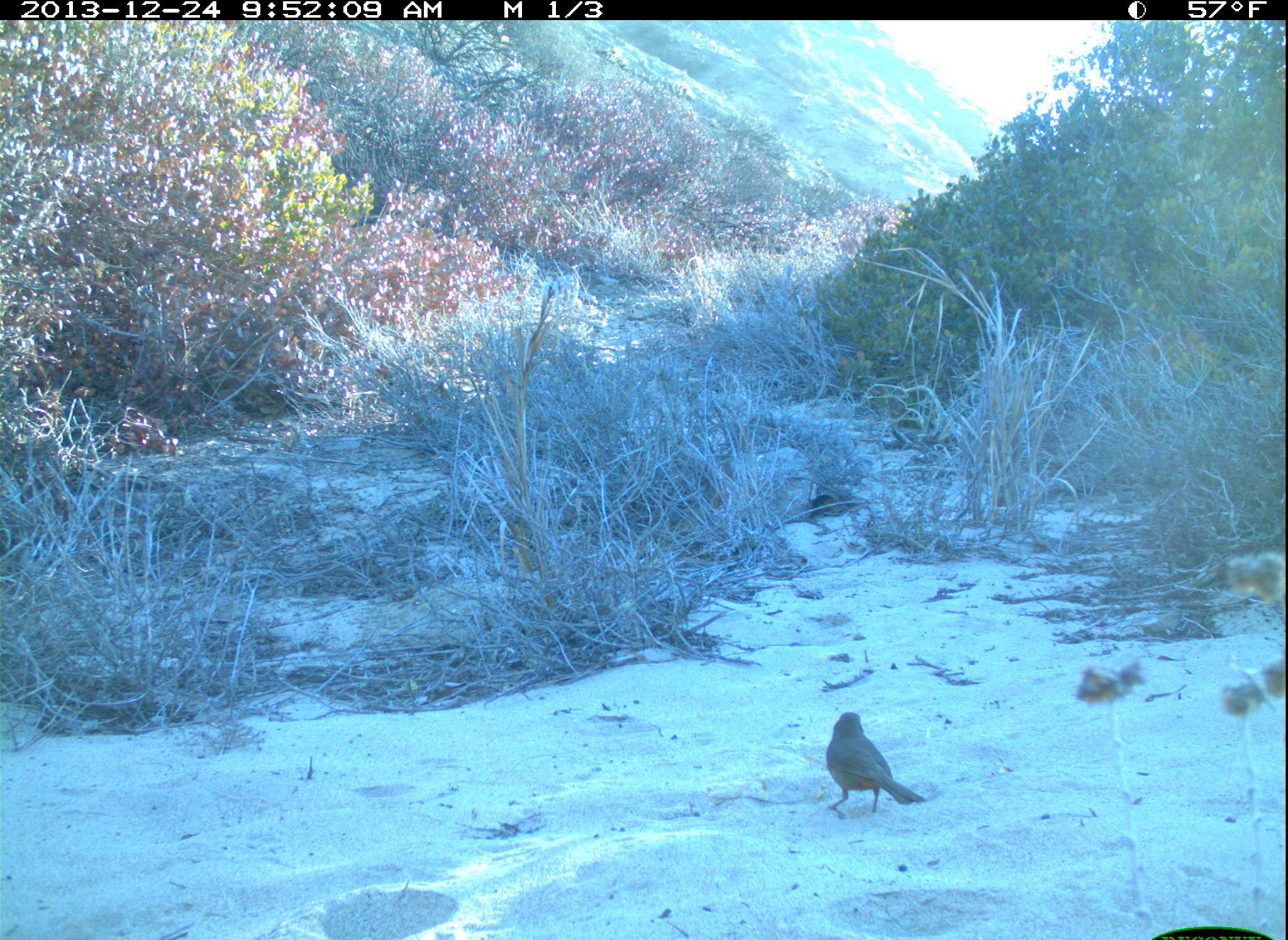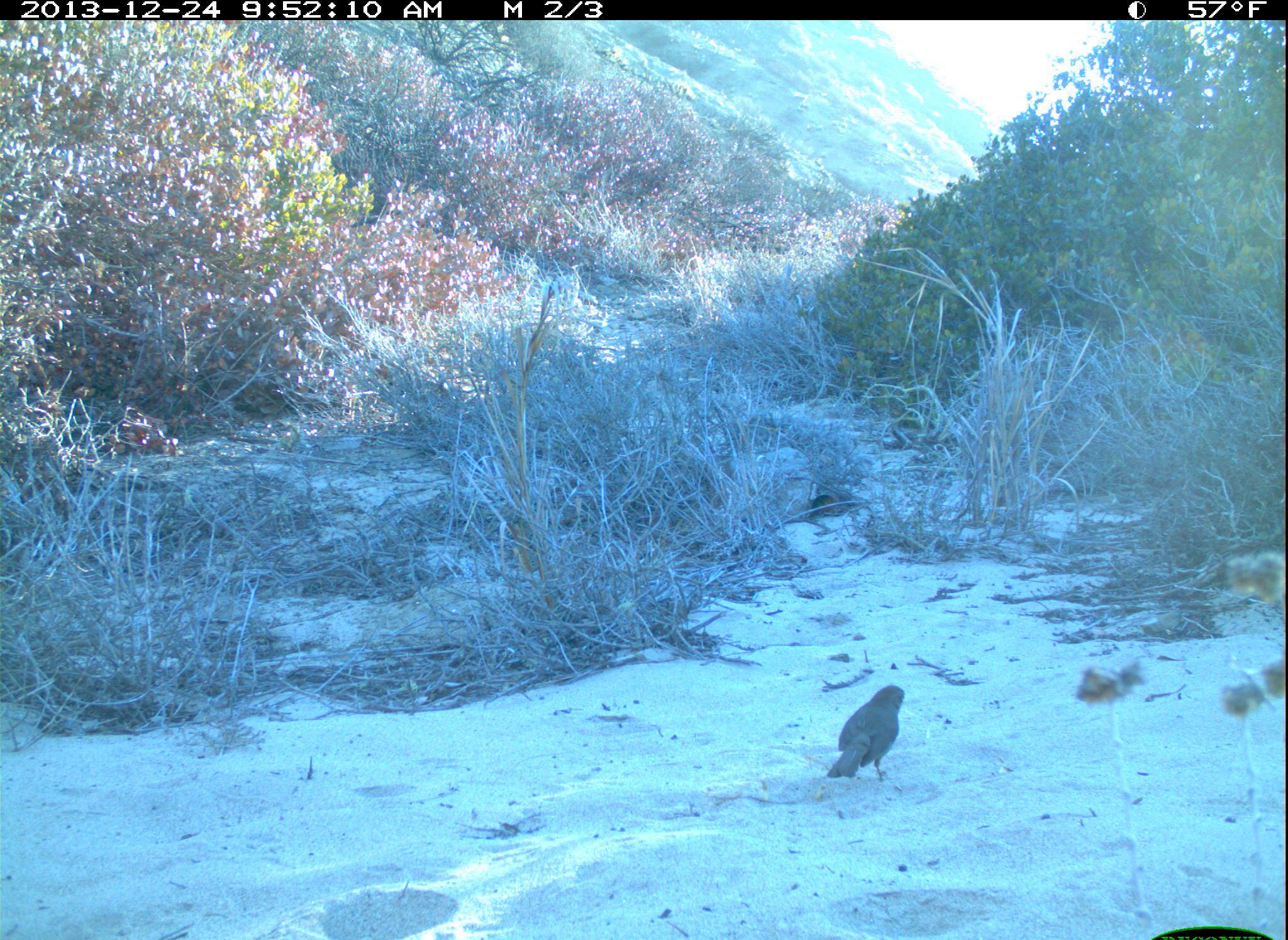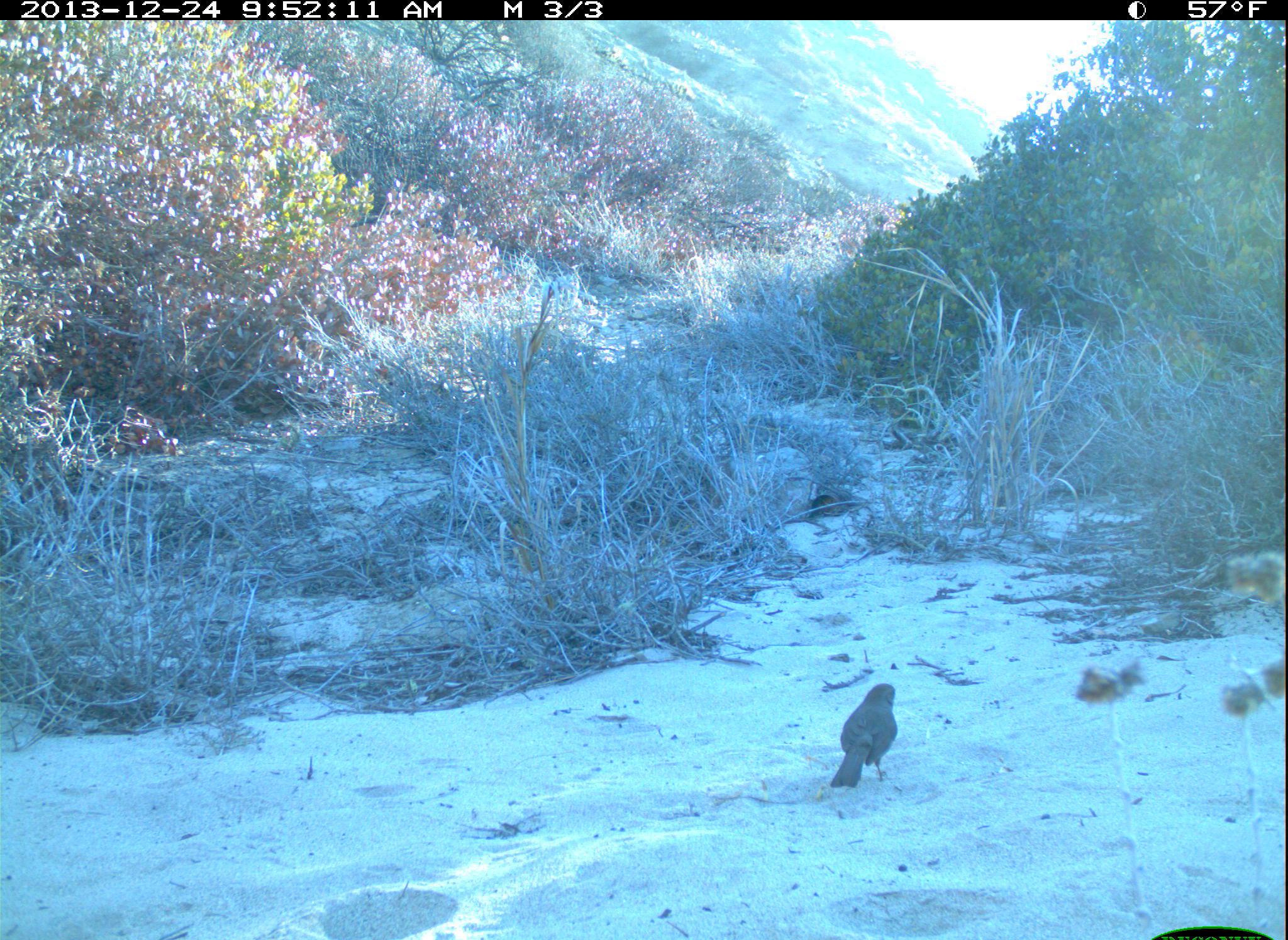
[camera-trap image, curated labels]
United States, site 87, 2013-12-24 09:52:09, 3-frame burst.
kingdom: Animalia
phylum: Chordata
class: Aves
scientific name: Aves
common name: bird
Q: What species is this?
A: Bird (Aves).